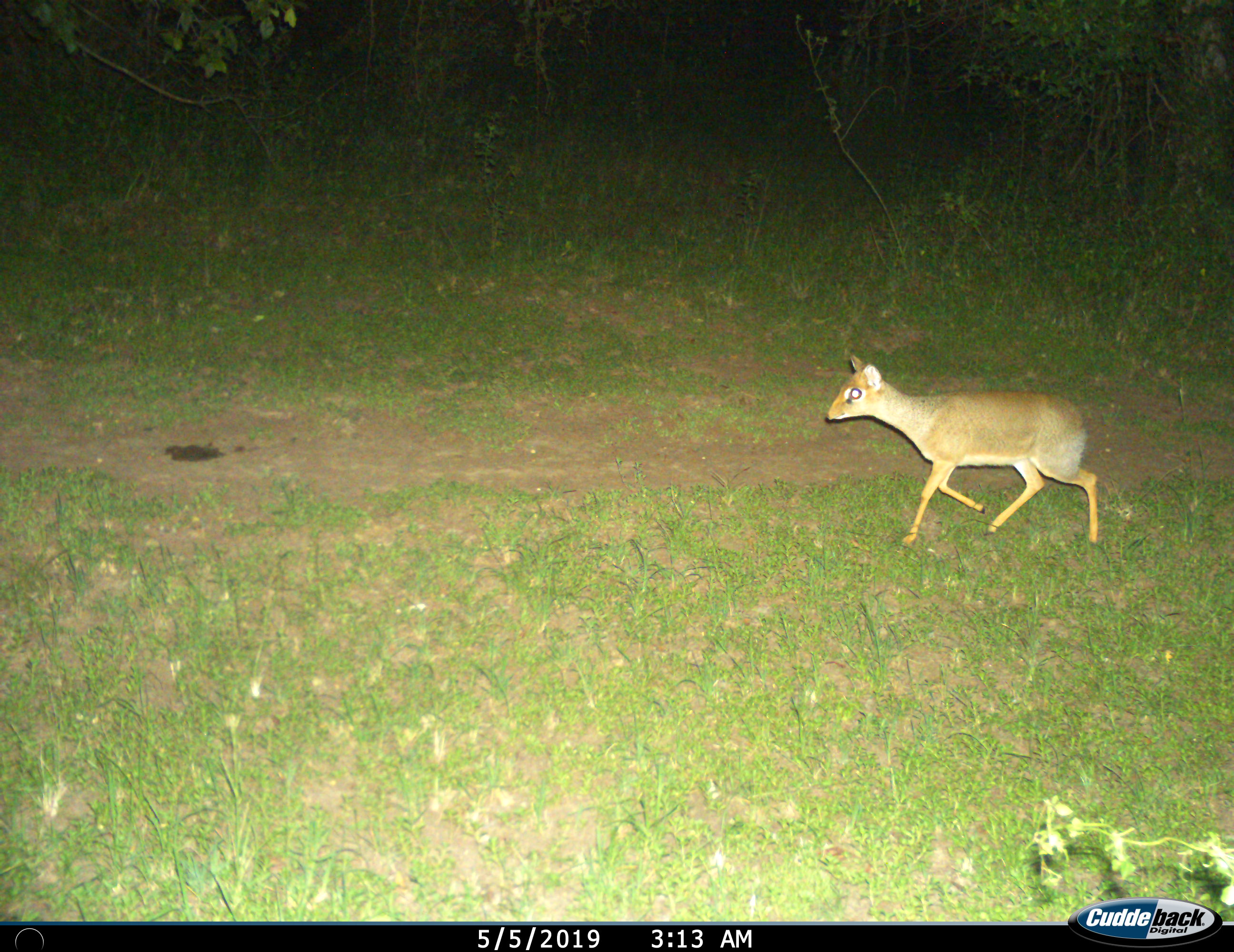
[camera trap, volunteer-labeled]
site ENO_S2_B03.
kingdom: Animalia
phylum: Chordata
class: Mammalia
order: Artiodactyla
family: Bovidae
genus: Madoqua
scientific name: Madoqua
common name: dik-dik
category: dikdik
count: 1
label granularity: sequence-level